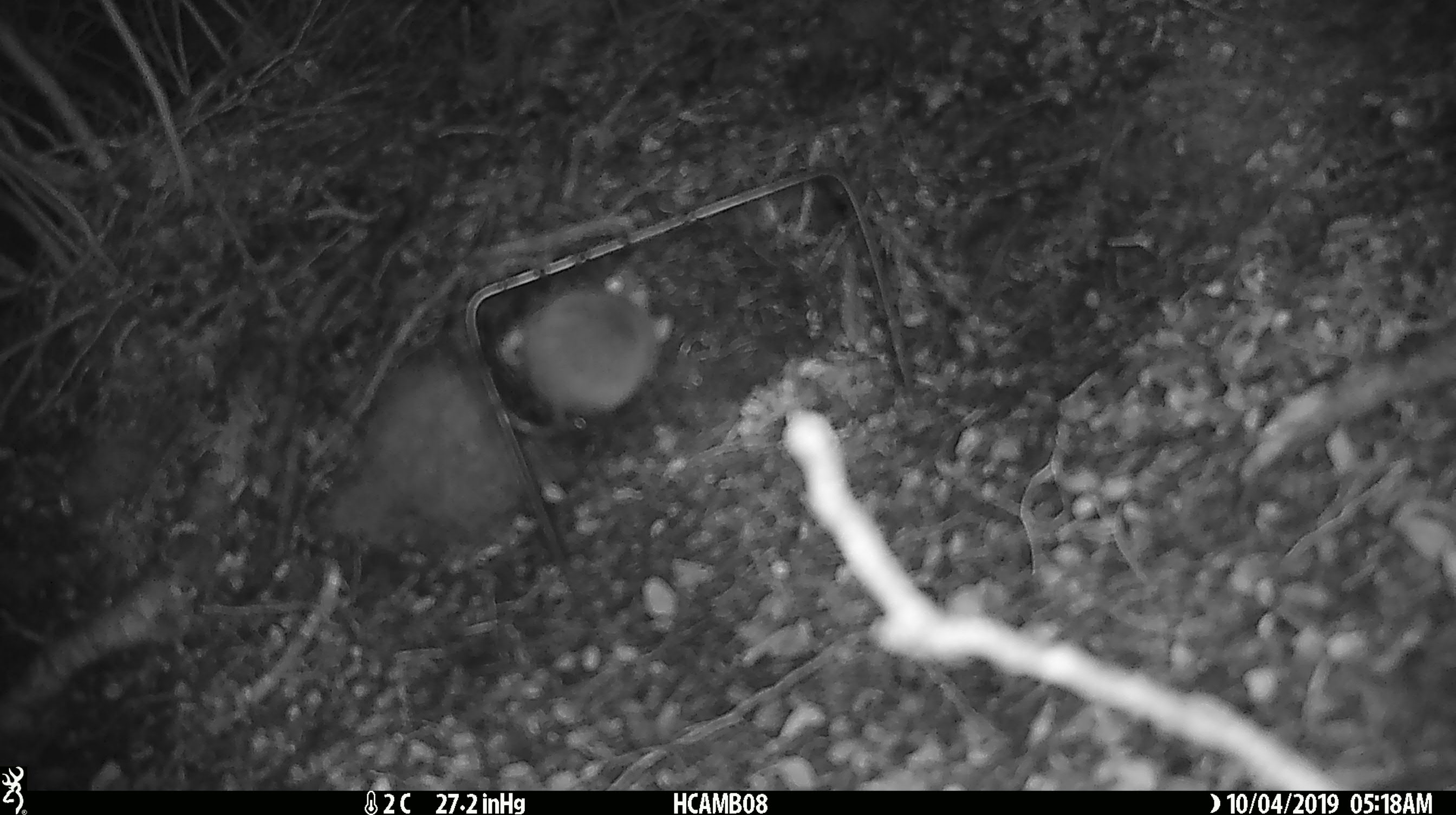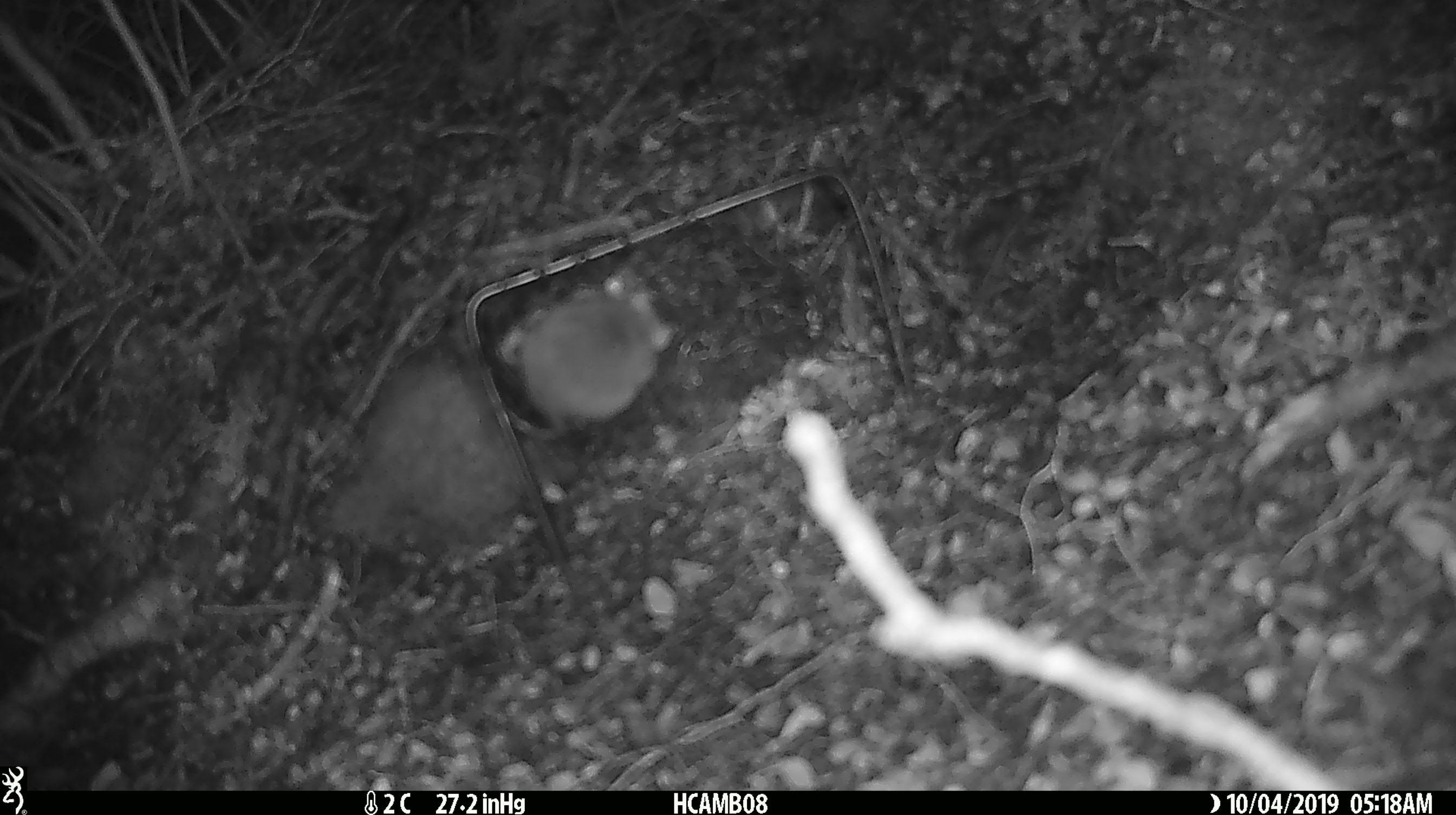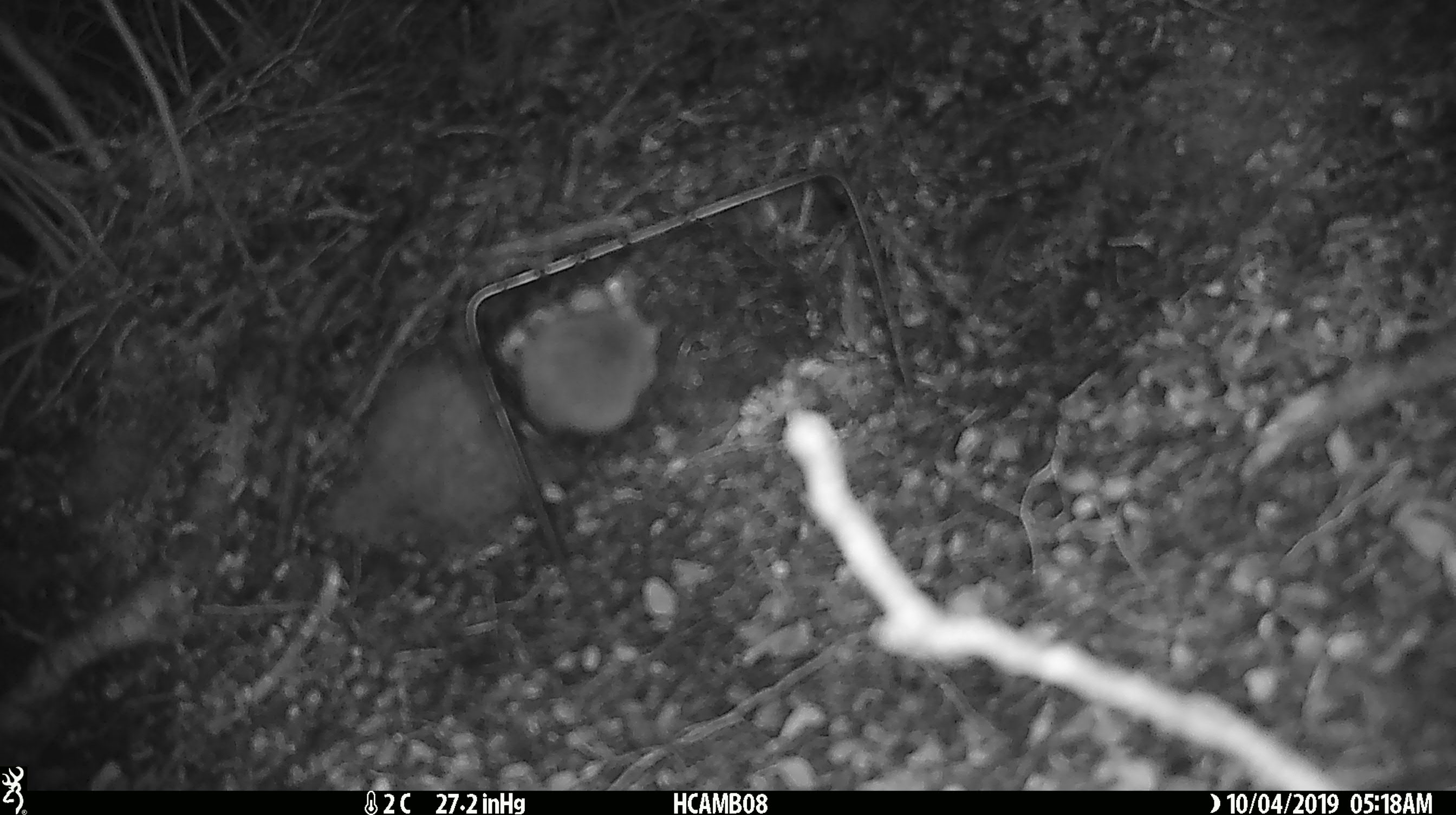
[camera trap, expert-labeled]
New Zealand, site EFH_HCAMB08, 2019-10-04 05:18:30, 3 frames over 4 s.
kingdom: Animalia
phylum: Chordata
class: Mammalia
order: Rodentia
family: Muridae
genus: Mus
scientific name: Mus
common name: mouse